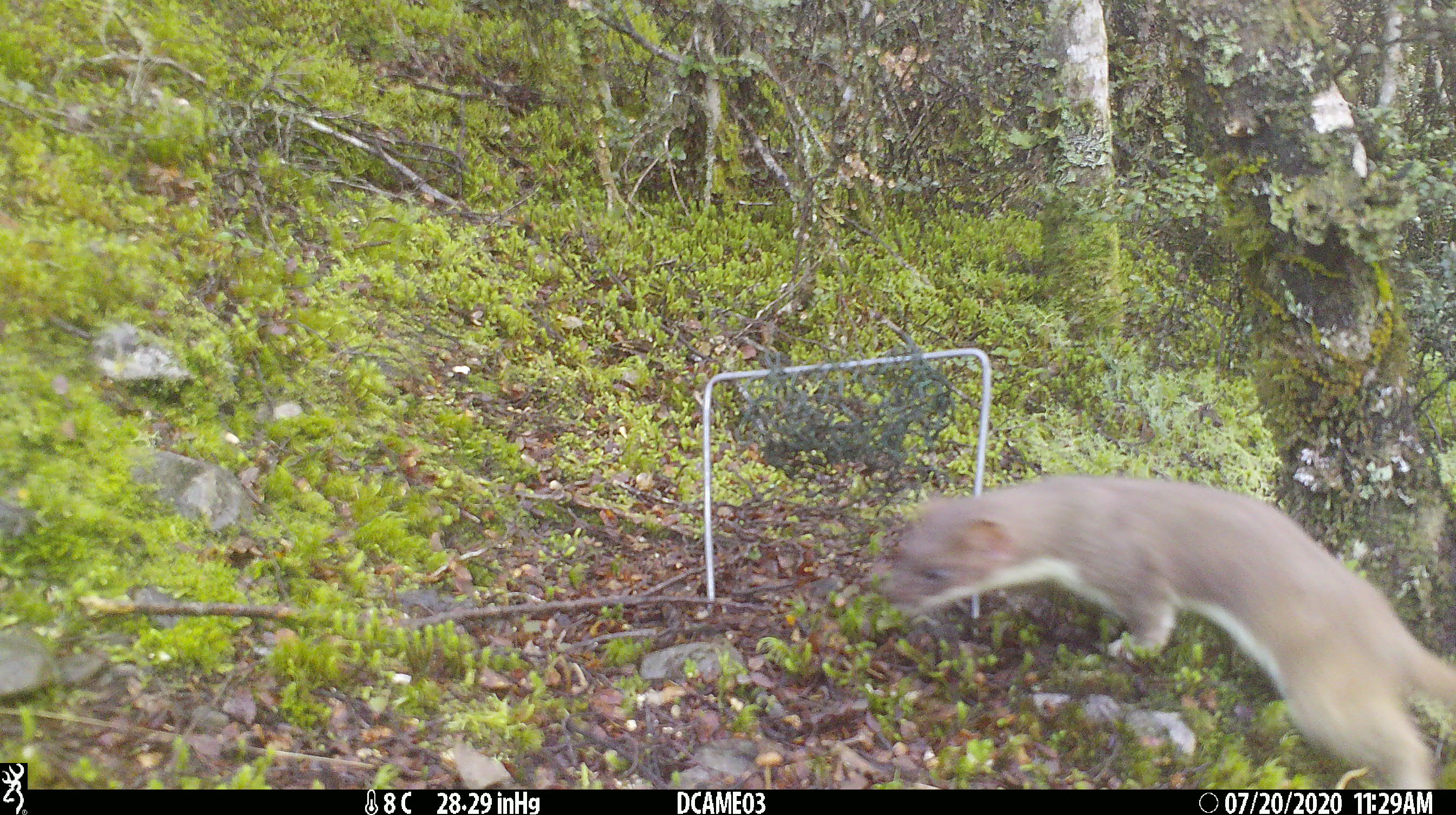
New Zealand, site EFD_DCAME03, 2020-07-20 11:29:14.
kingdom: Animalia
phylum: Chordata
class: Mammalia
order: Carnivora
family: Mustelidae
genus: Mustela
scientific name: Mustela erminea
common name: stoat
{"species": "stoat (Mustela erminea)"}